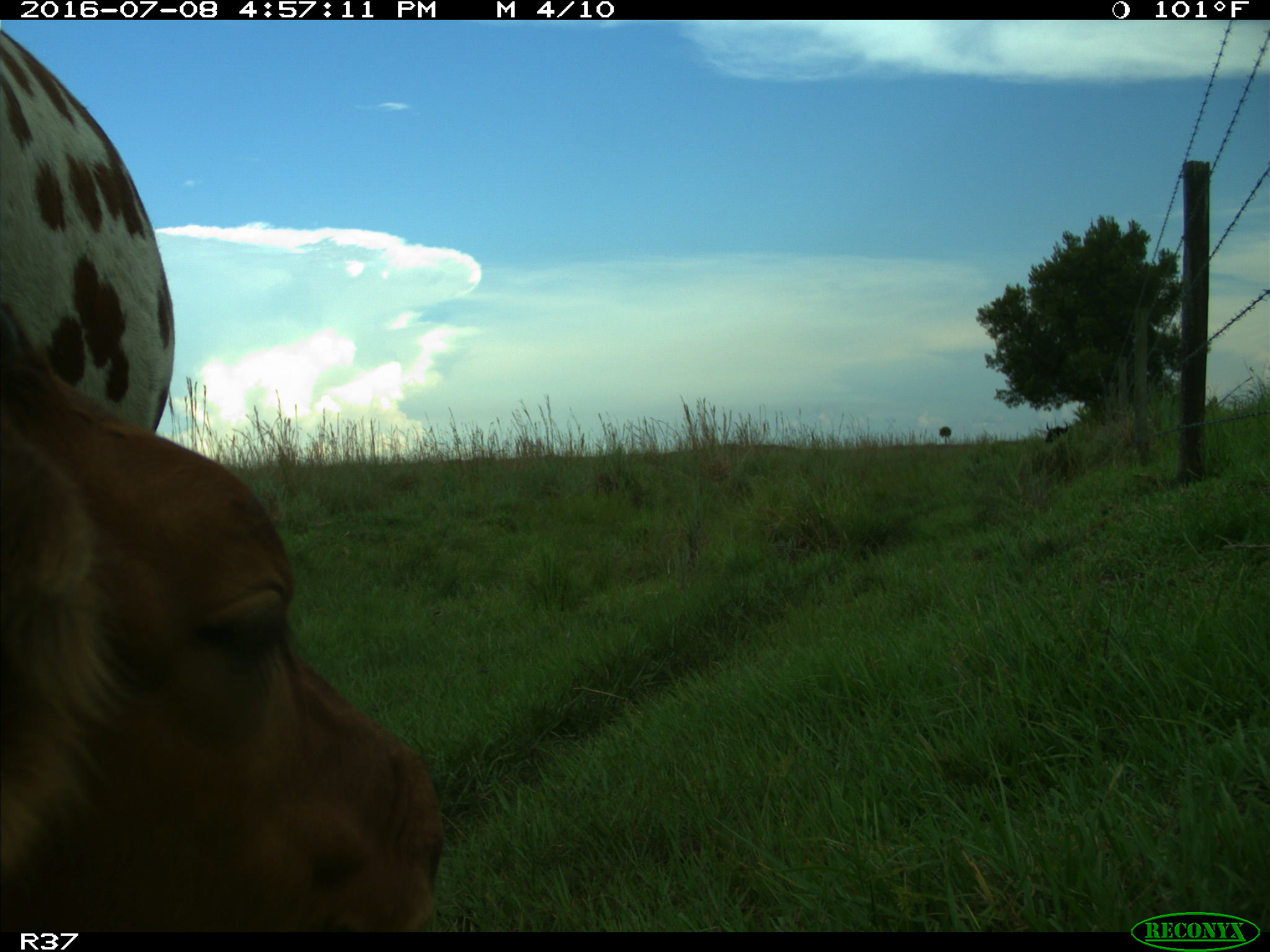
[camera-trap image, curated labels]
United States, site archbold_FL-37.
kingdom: Animalia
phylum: Chordata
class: Mammalia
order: Artiodactyla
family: Bovidae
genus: Bos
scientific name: Bos taurus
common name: domestic cow